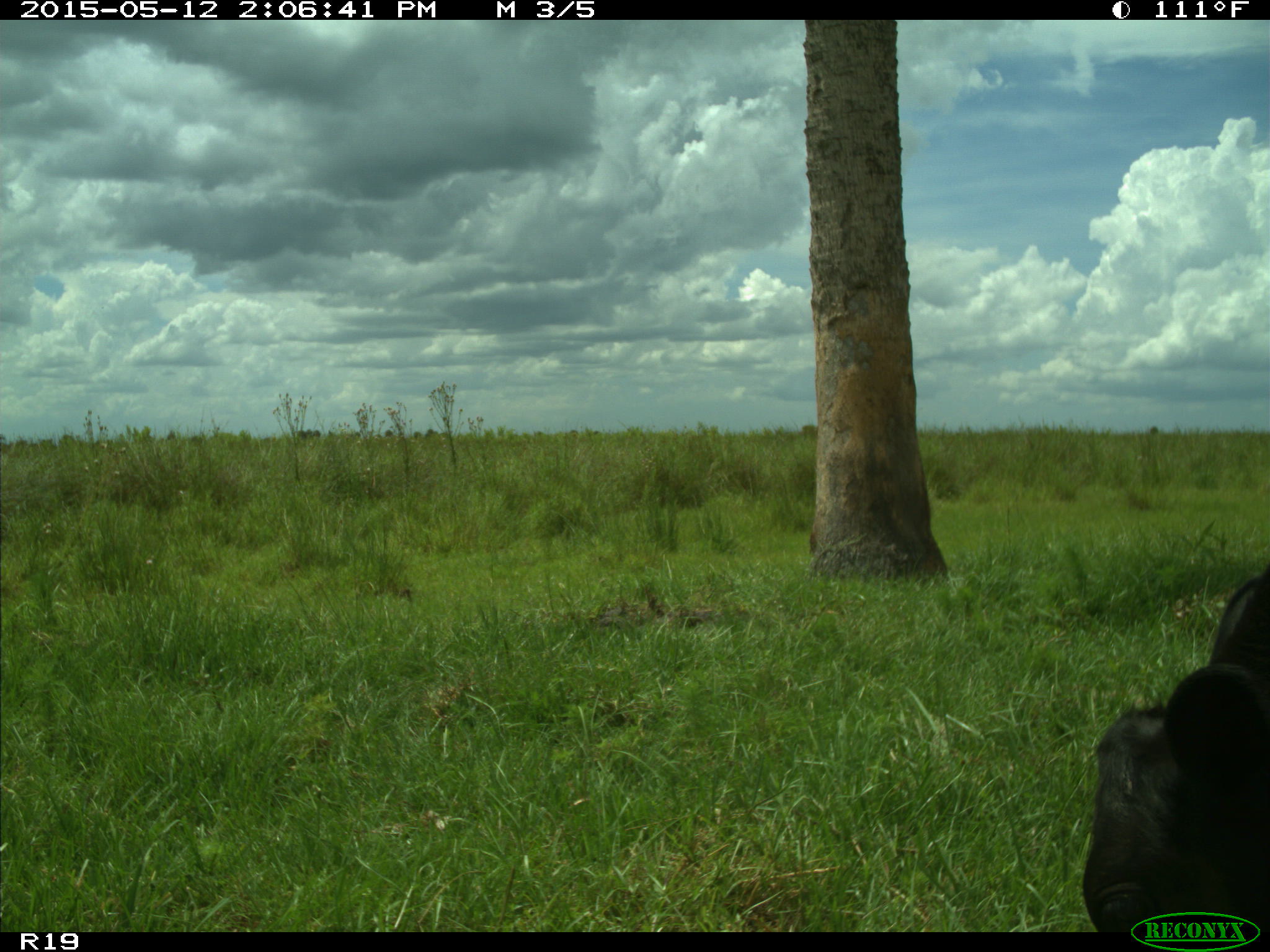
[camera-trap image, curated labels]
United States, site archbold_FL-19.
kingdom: Animalia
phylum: Chordata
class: Mammalia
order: Artiodactyla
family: Bovidae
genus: Bos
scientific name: Bos taurus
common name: domestic cow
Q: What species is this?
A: Bos taurus (domestic cow).